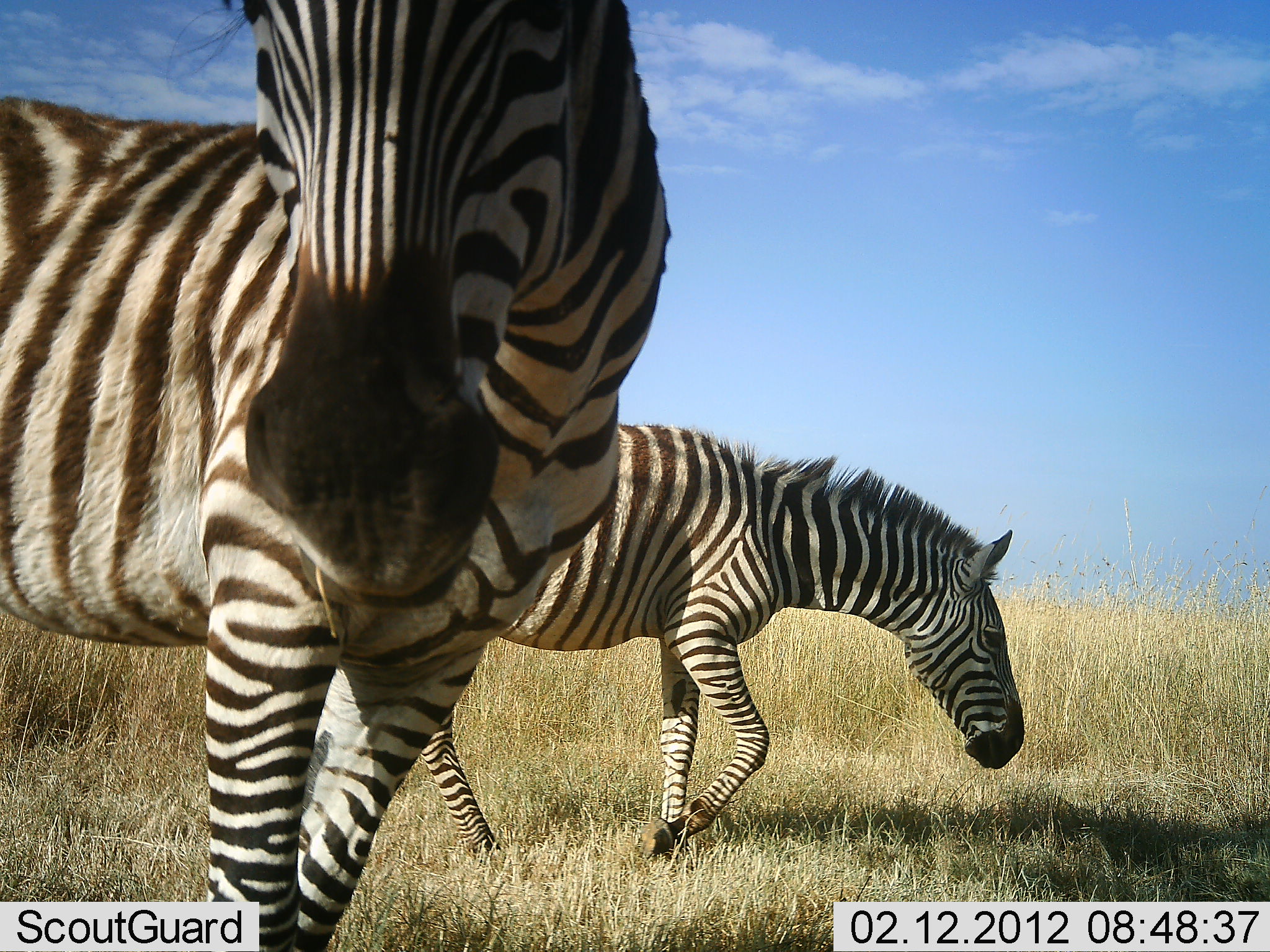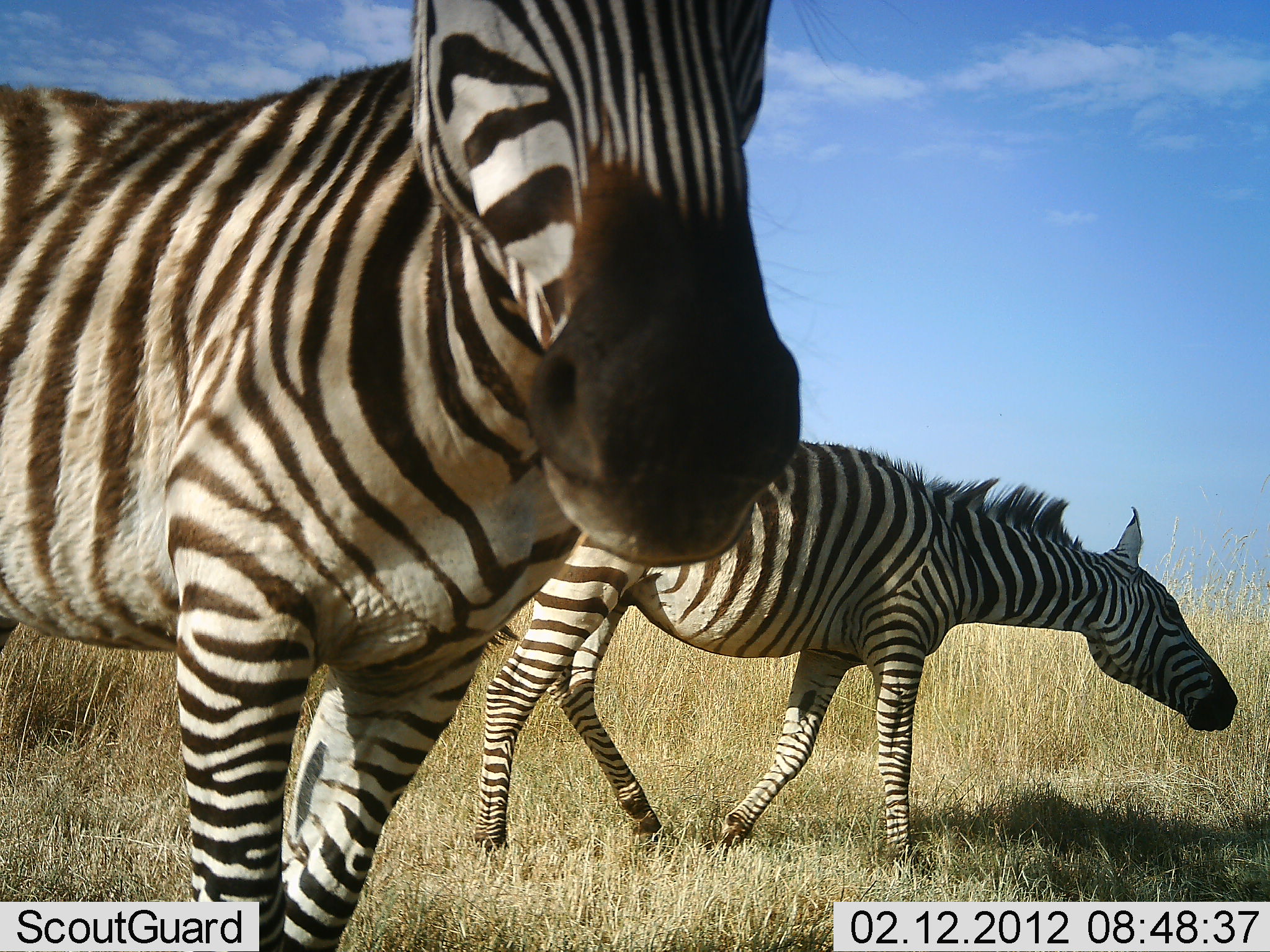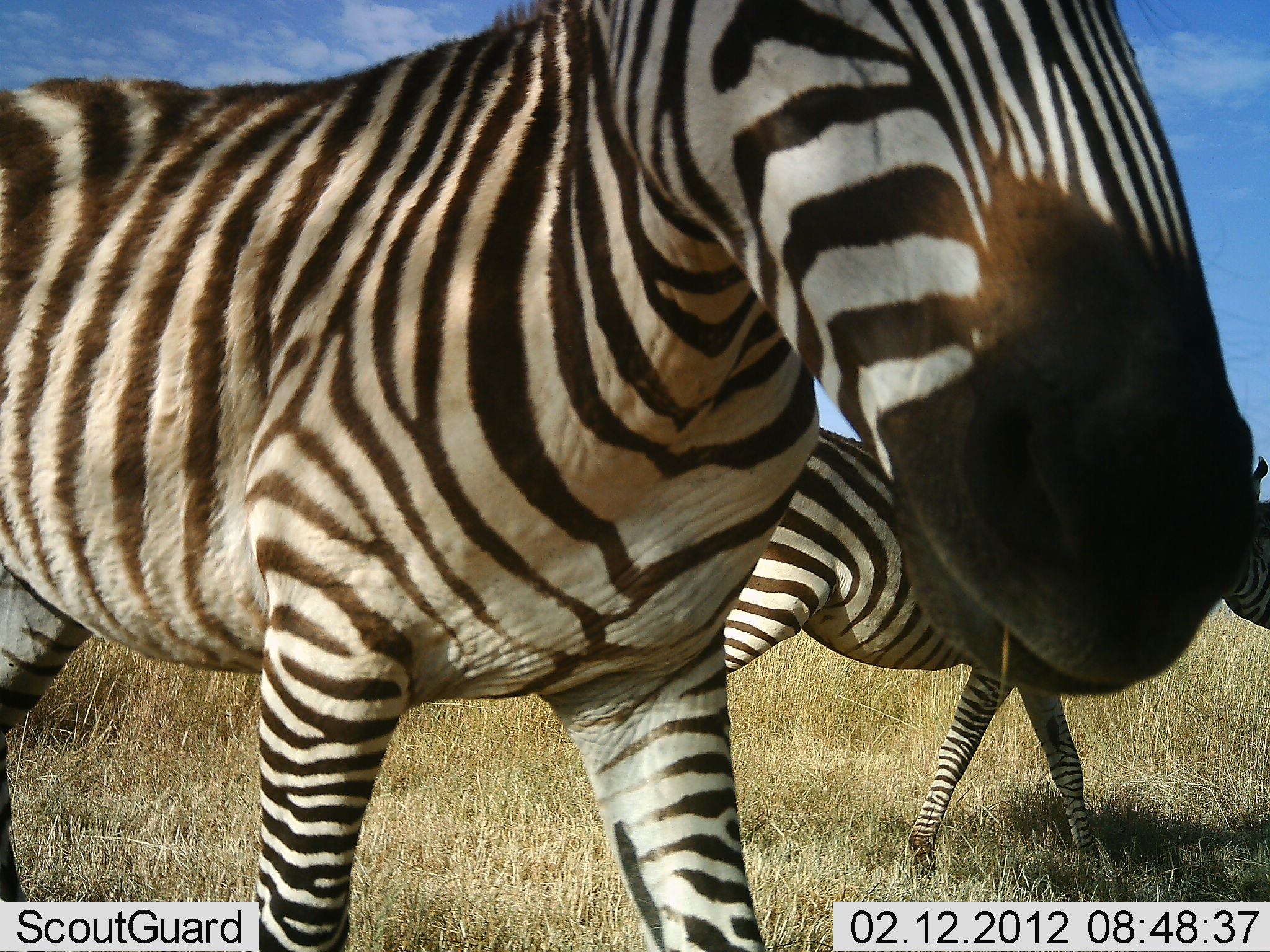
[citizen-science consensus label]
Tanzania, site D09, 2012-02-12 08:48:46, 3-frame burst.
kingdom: Animalia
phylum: Chordata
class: Mammalia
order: Perissodactyla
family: Equidae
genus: Equus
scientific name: Equus quagga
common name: plains zebra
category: zebra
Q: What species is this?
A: Zebra (plains zebra) (Equus quagga).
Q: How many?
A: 2.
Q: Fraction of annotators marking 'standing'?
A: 29%.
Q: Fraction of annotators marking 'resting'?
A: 0%.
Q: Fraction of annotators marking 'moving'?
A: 94%.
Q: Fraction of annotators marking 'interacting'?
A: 6%.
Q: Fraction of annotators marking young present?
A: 0%.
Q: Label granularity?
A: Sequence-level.